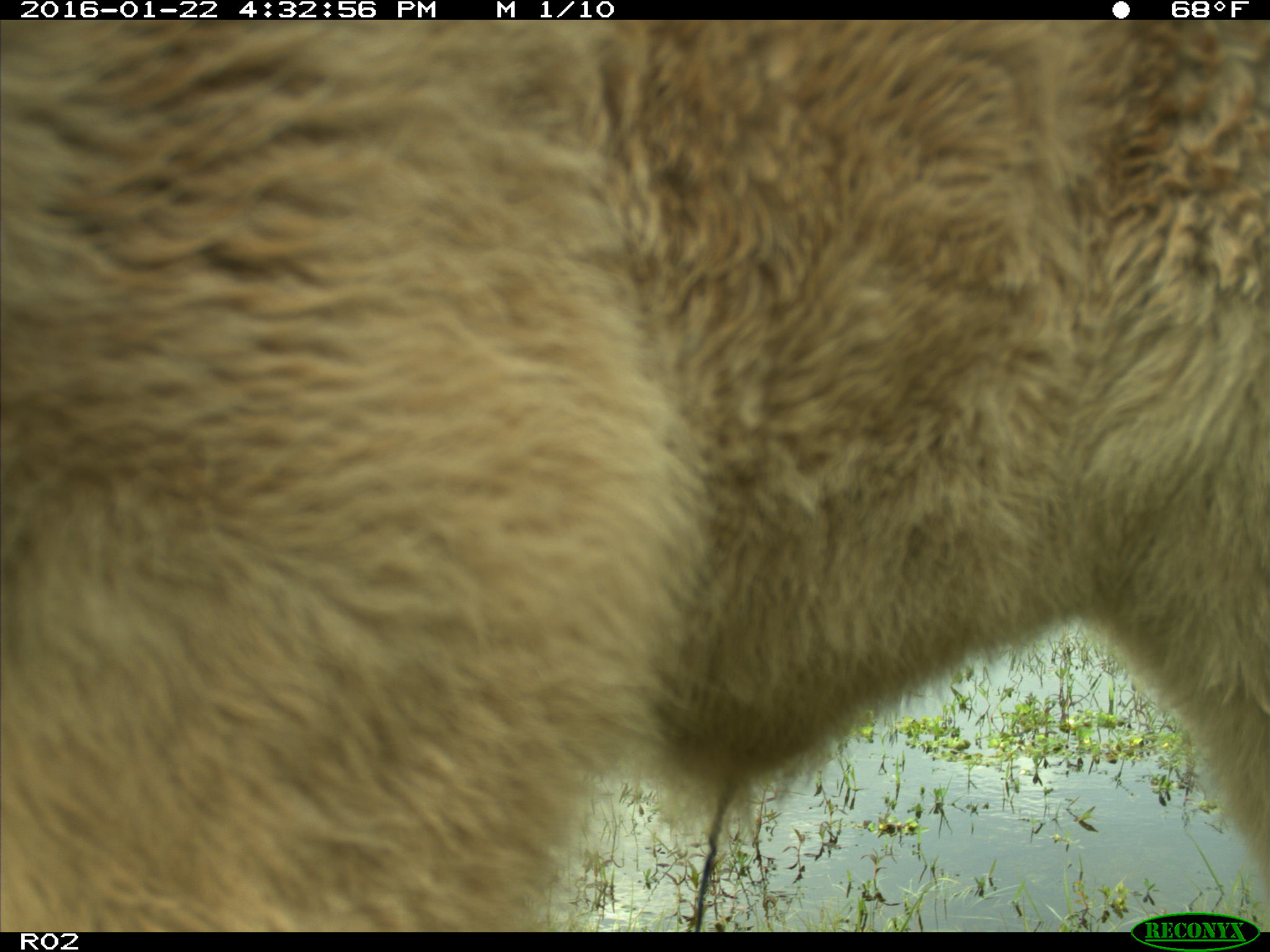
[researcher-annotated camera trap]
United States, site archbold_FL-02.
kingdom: Animalia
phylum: Chordata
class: Mammalia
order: Artiodactyla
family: Bovidae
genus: Bos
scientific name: Bos taurus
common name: domestic cow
Bos taurus (domestic cow).